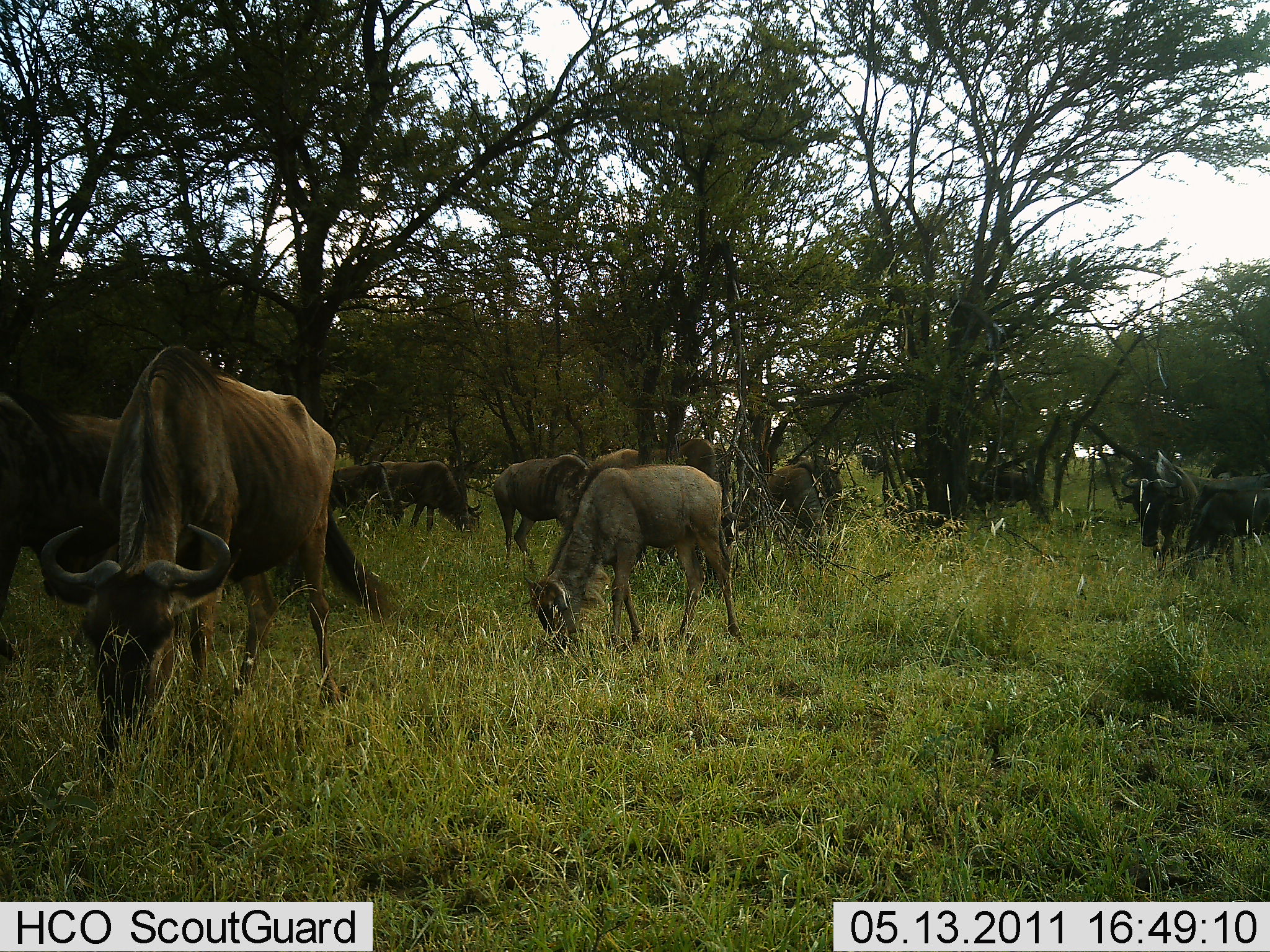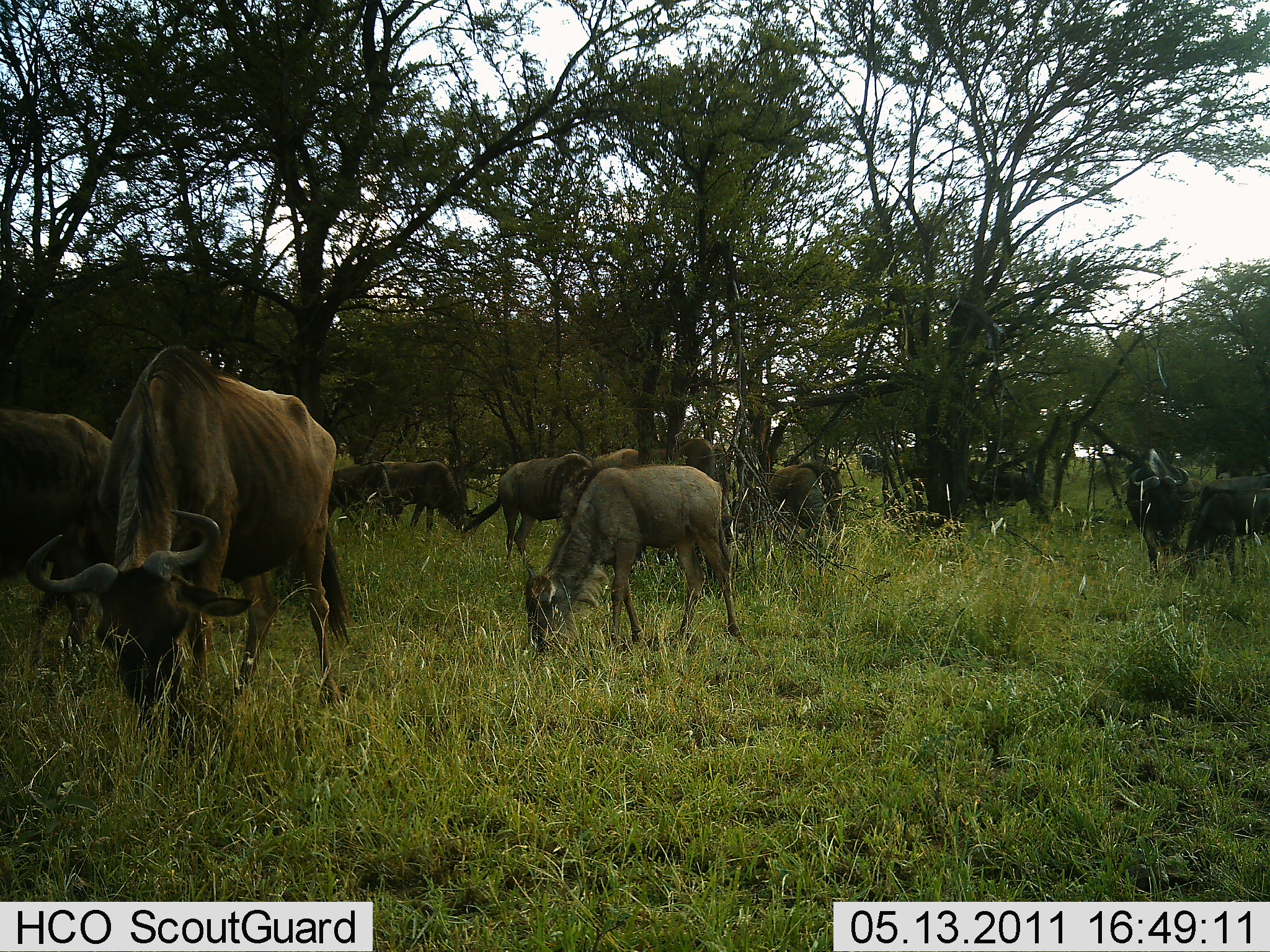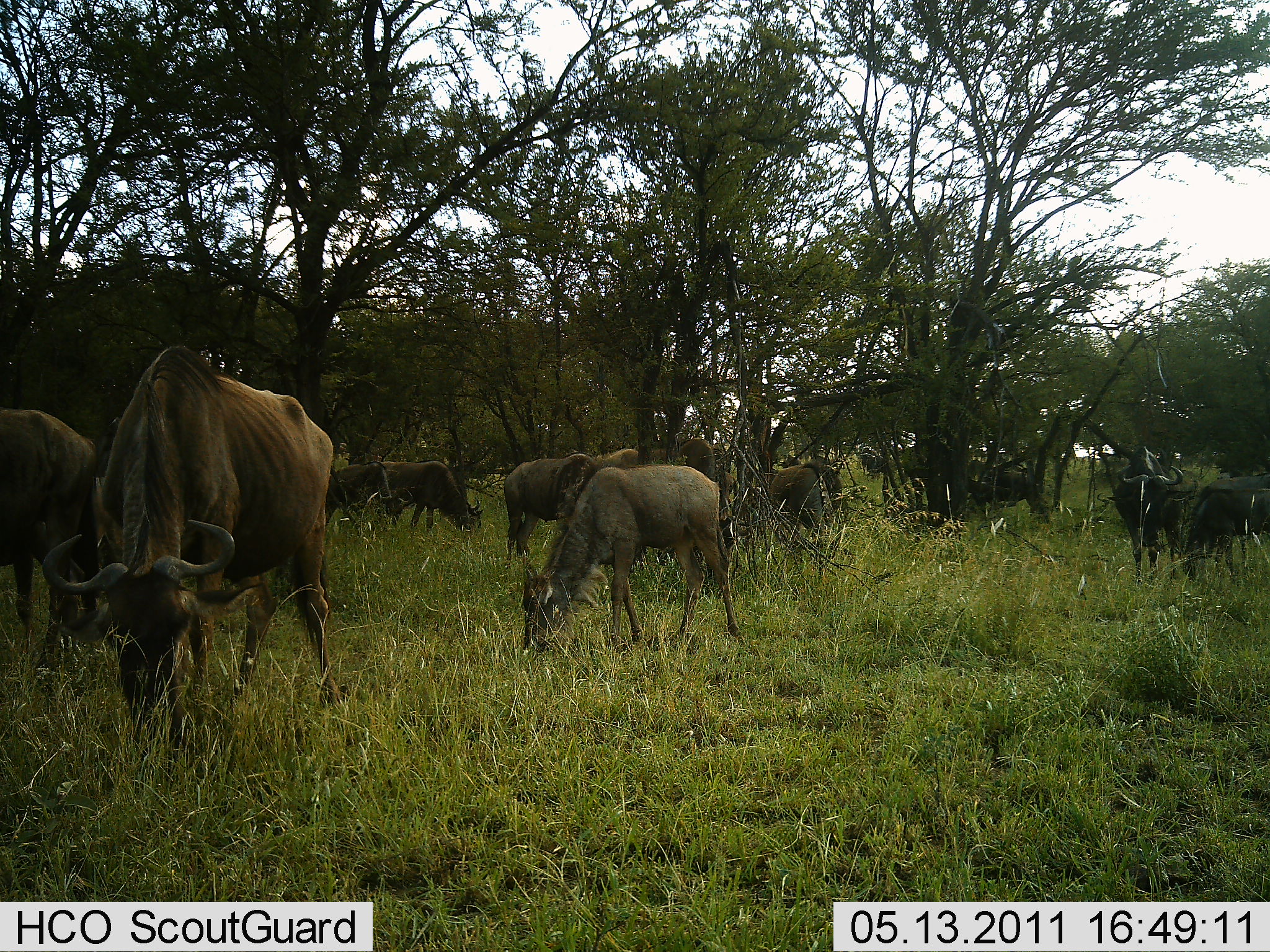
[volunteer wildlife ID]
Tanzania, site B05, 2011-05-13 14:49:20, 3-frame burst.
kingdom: Animalia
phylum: Chordata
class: Mammalia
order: Artiodactyla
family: Bovidae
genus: Connochaetes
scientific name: Connochaetes taurinus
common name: blue wildebeest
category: wildebeest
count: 11-50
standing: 36%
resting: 0%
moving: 9%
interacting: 0%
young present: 9%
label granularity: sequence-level